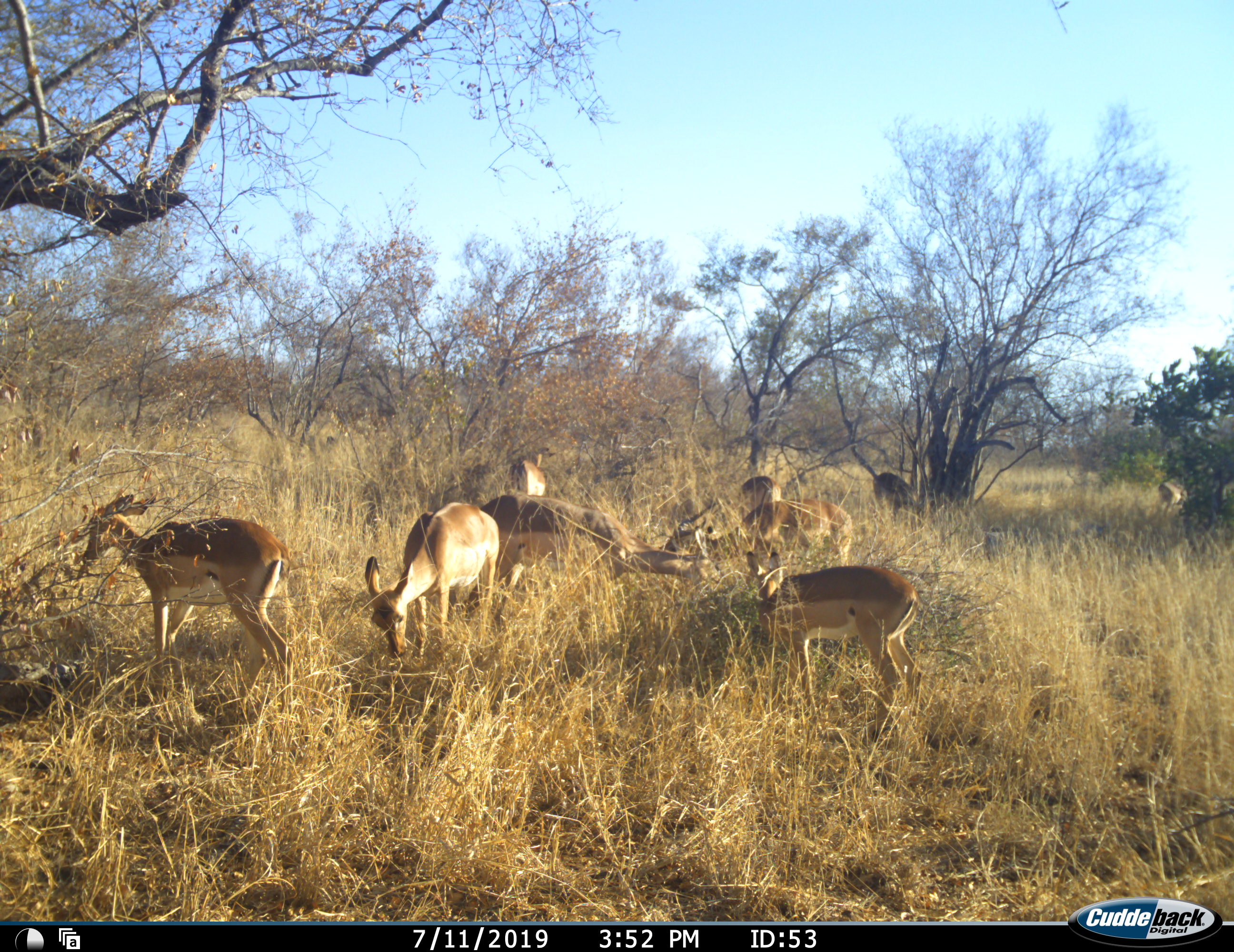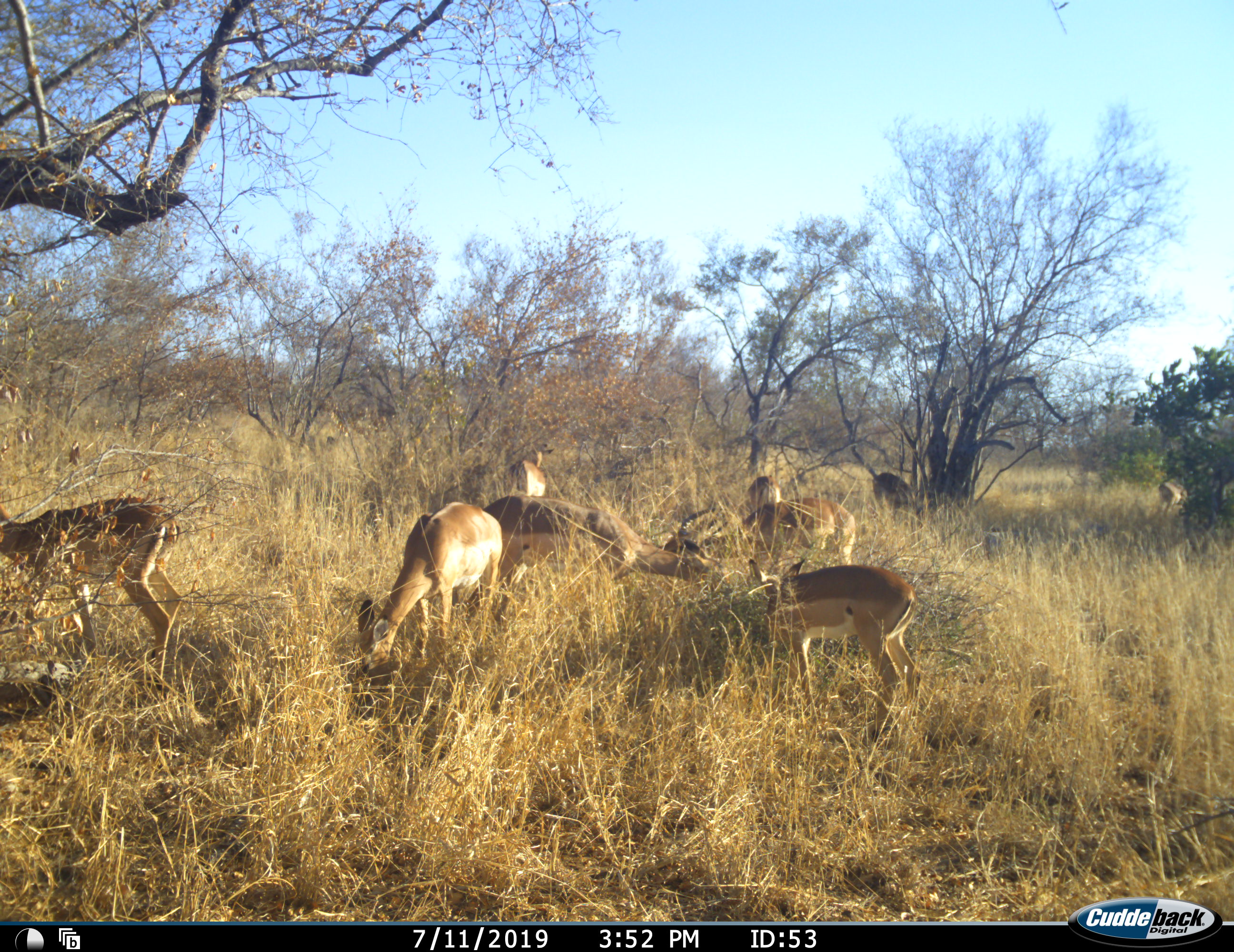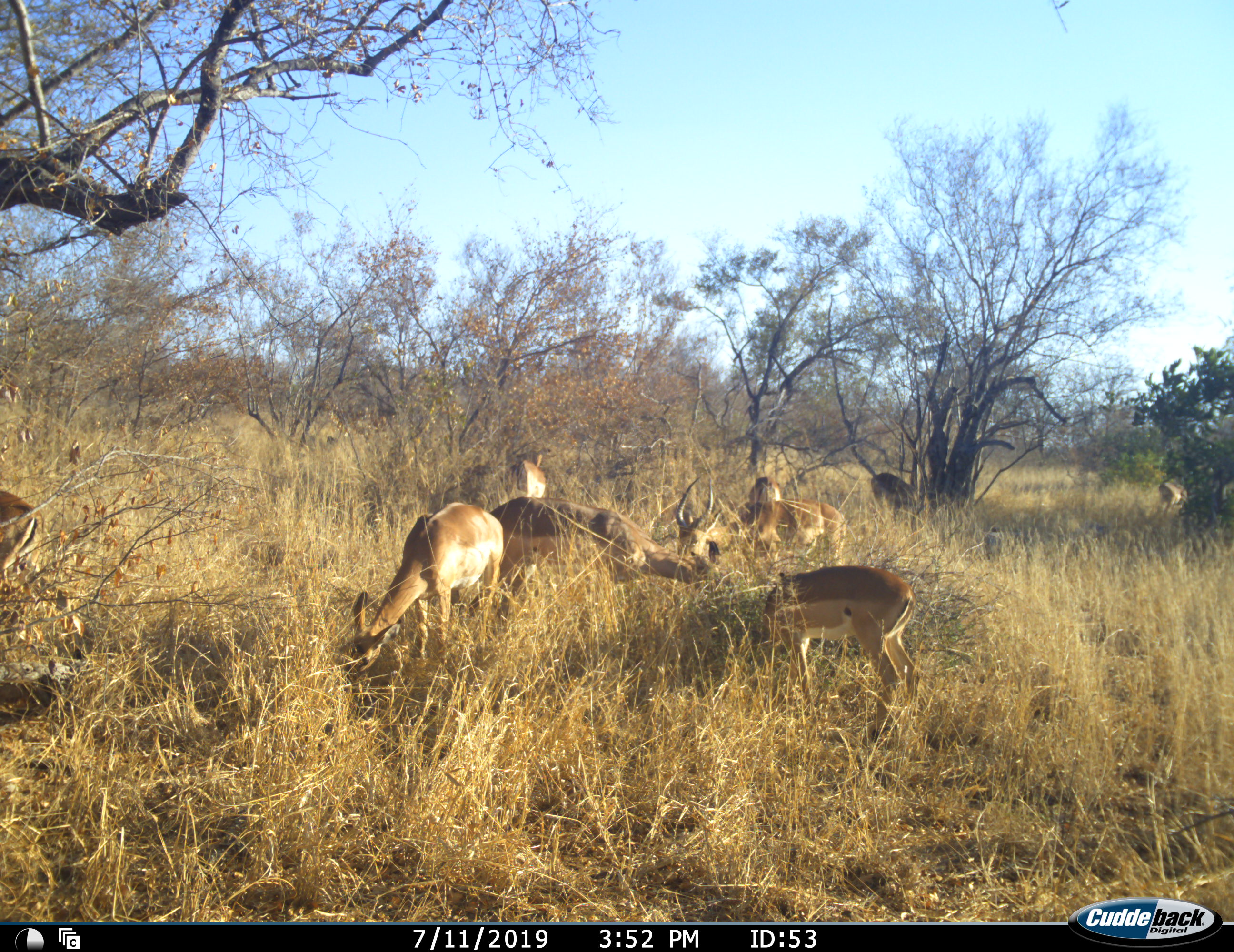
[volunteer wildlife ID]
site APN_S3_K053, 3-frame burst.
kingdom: Animalia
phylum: Chordata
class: Mammalia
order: Artiodactyla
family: Bovidae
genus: Aepyceros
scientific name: Aepyceros melampus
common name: impala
Impala (Aepyceros melampus), count 9. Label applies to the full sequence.